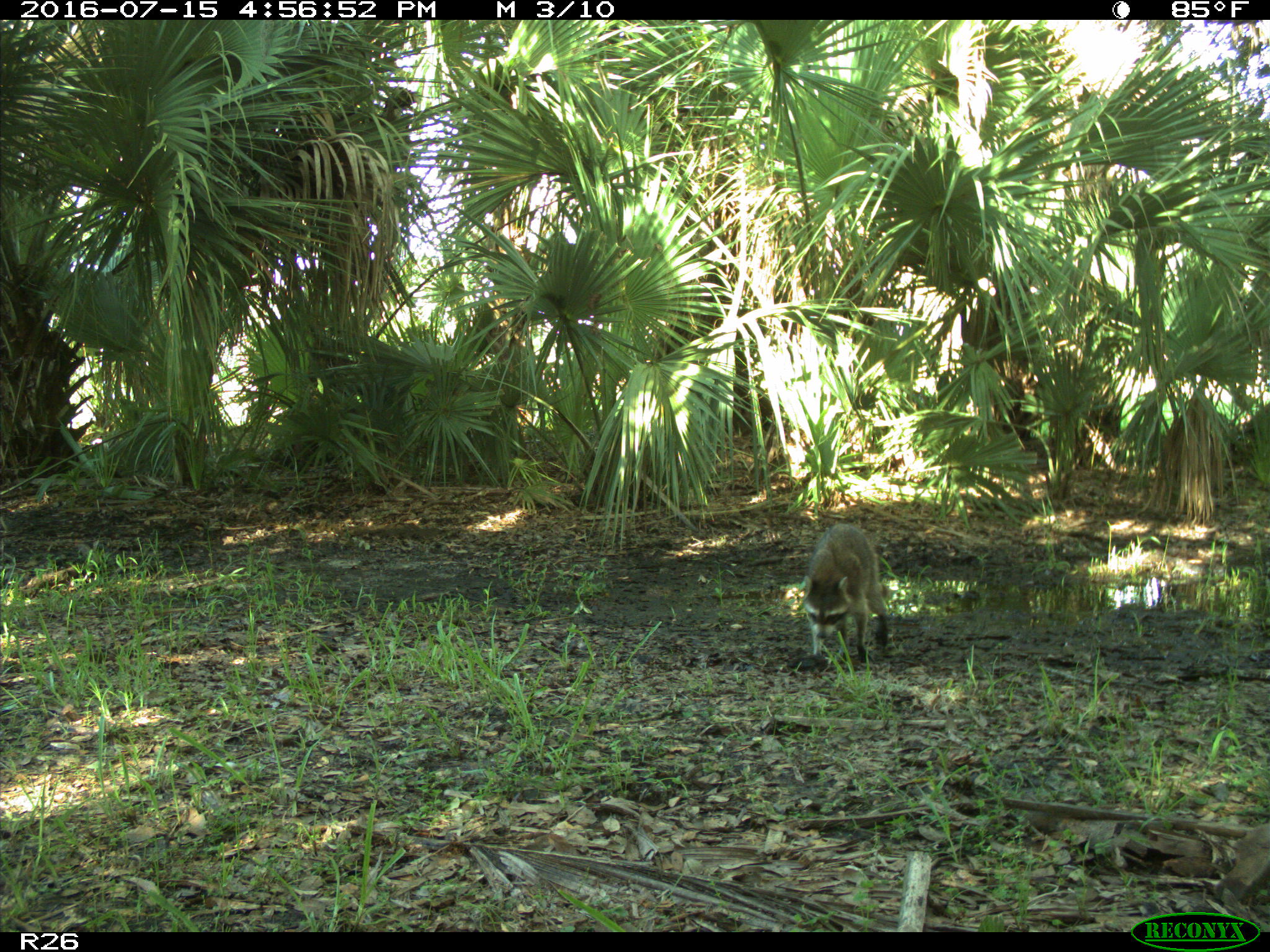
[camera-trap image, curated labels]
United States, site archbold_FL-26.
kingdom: Animalia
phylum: Chordata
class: Mammalia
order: Carnivora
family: Procyonidae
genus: Procyon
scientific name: Procyon lotor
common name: common raccoon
Procyon lotor (common raccoon).